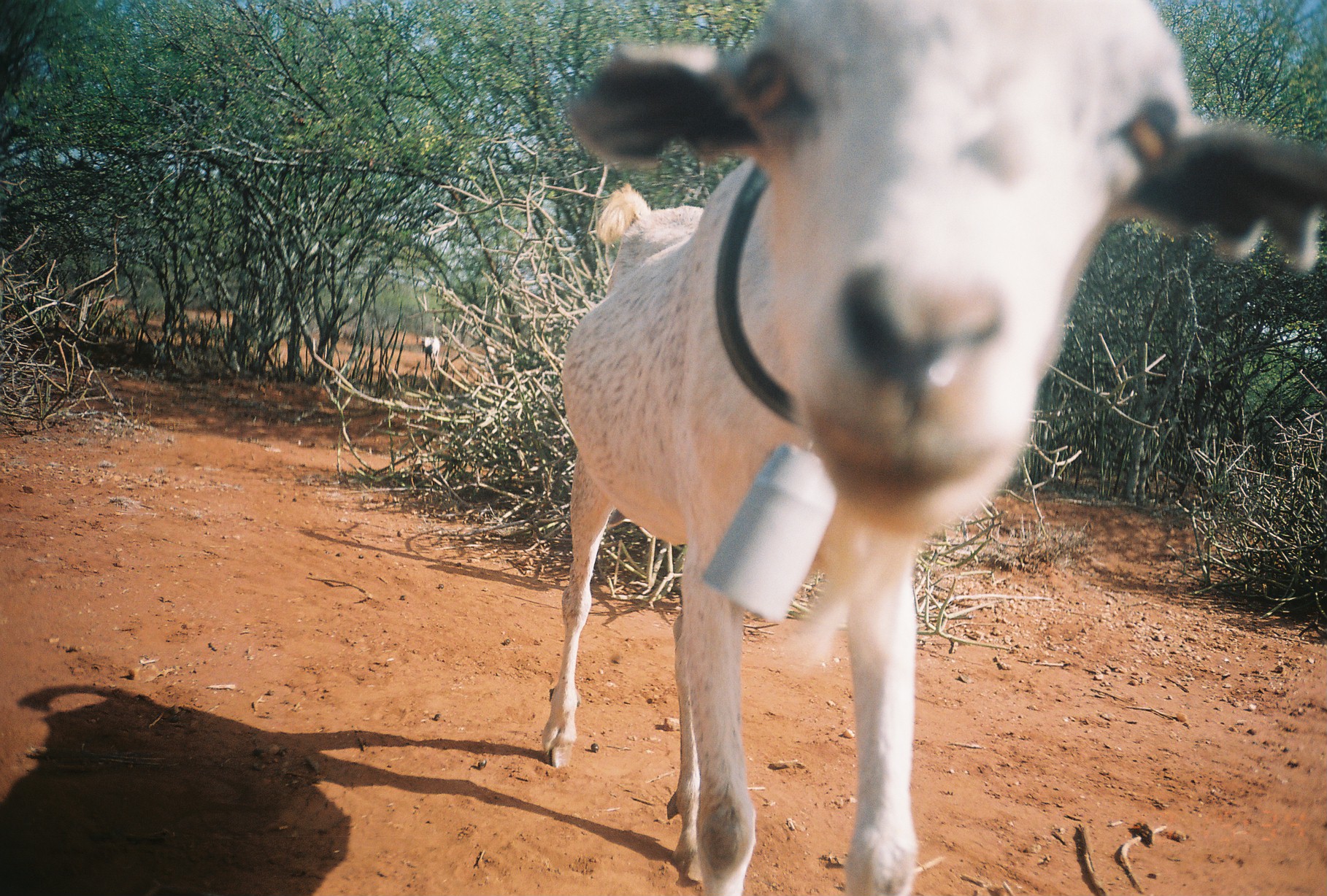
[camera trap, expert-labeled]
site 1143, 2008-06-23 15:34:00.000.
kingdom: Animalia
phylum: Chordata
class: Mammalia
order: Artiodactyla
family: Bovidae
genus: Capra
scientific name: Capra aegagrus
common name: wild goat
Capra aegagrus (wild goat), count 2.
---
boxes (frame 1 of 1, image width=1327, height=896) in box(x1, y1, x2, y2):
capra aegagrus: box(536, 0, 1324, 890)